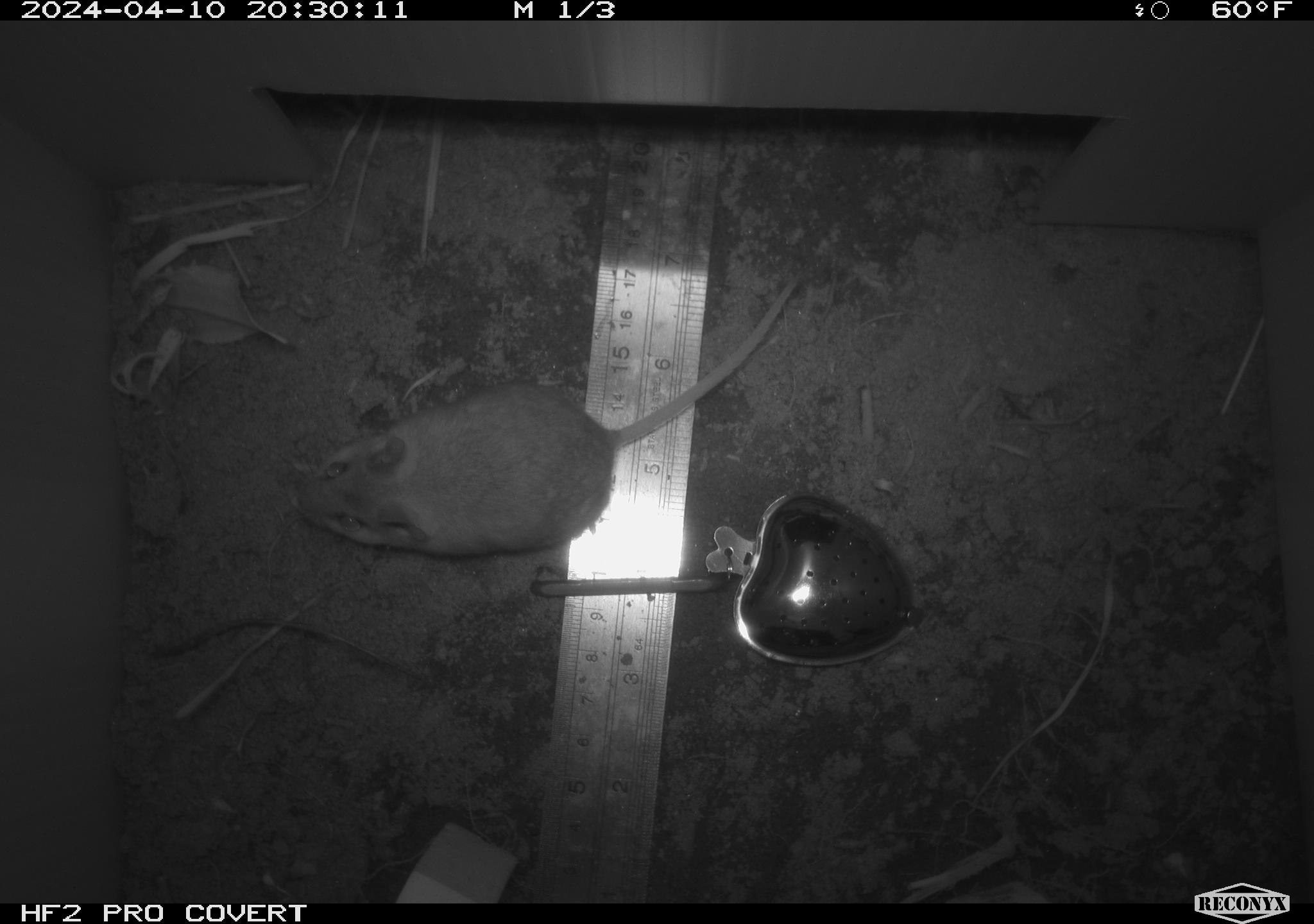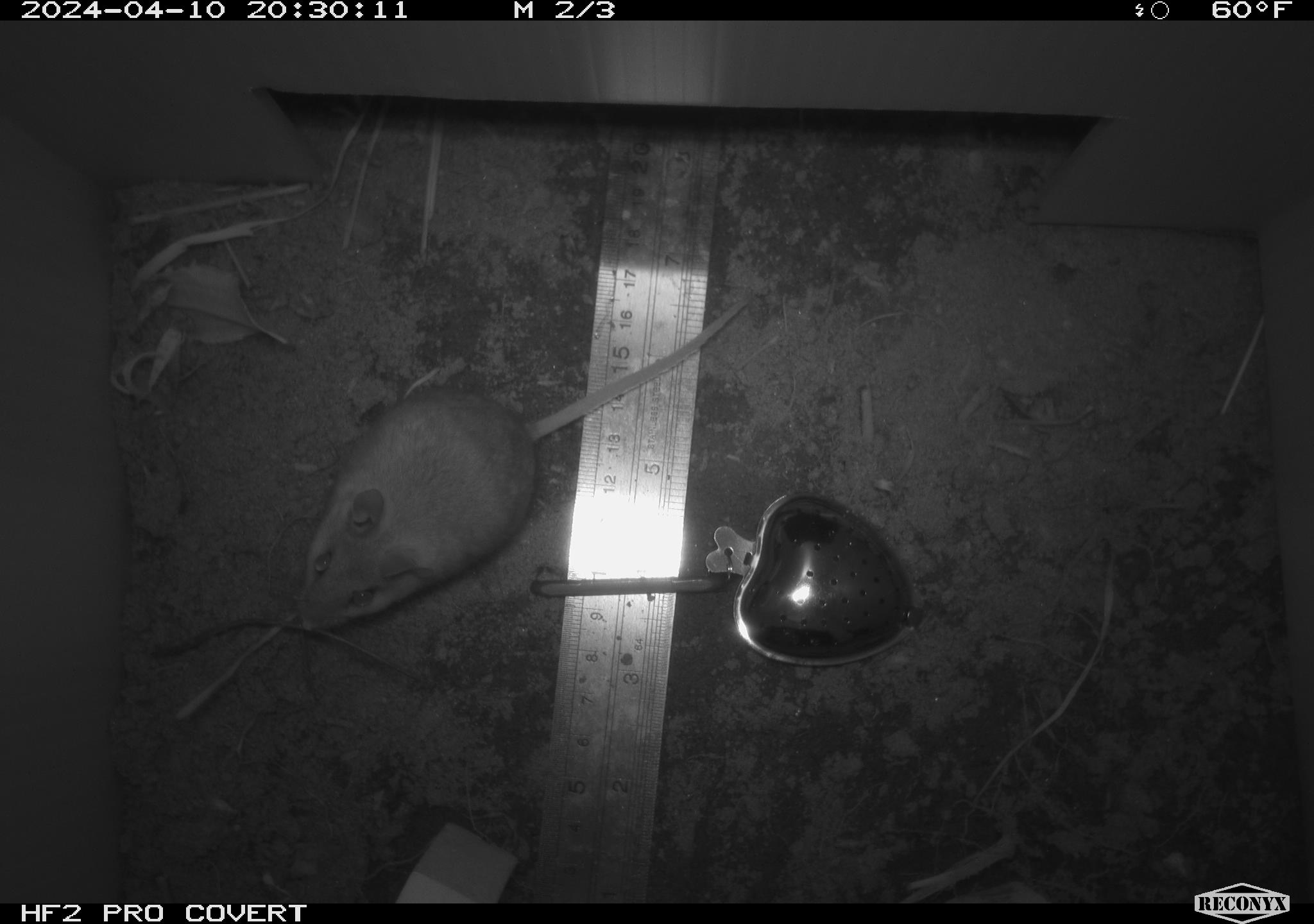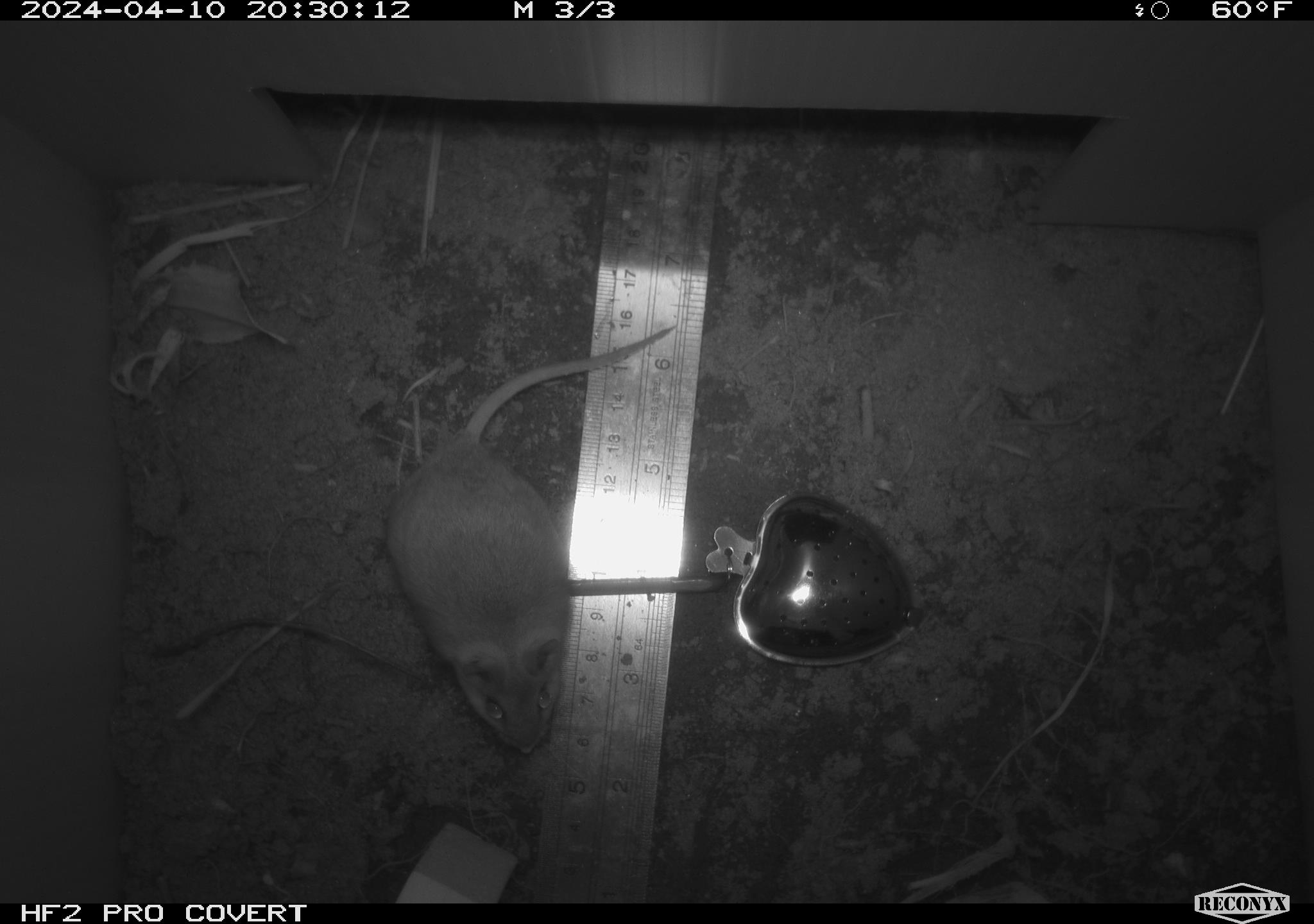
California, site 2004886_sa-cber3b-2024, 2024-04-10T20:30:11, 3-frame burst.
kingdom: Animalia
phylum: Chordata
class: Mammalia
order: Rodentia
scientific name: Rodentia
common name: mouse species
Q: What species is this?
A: Mouse species (Rodentia).